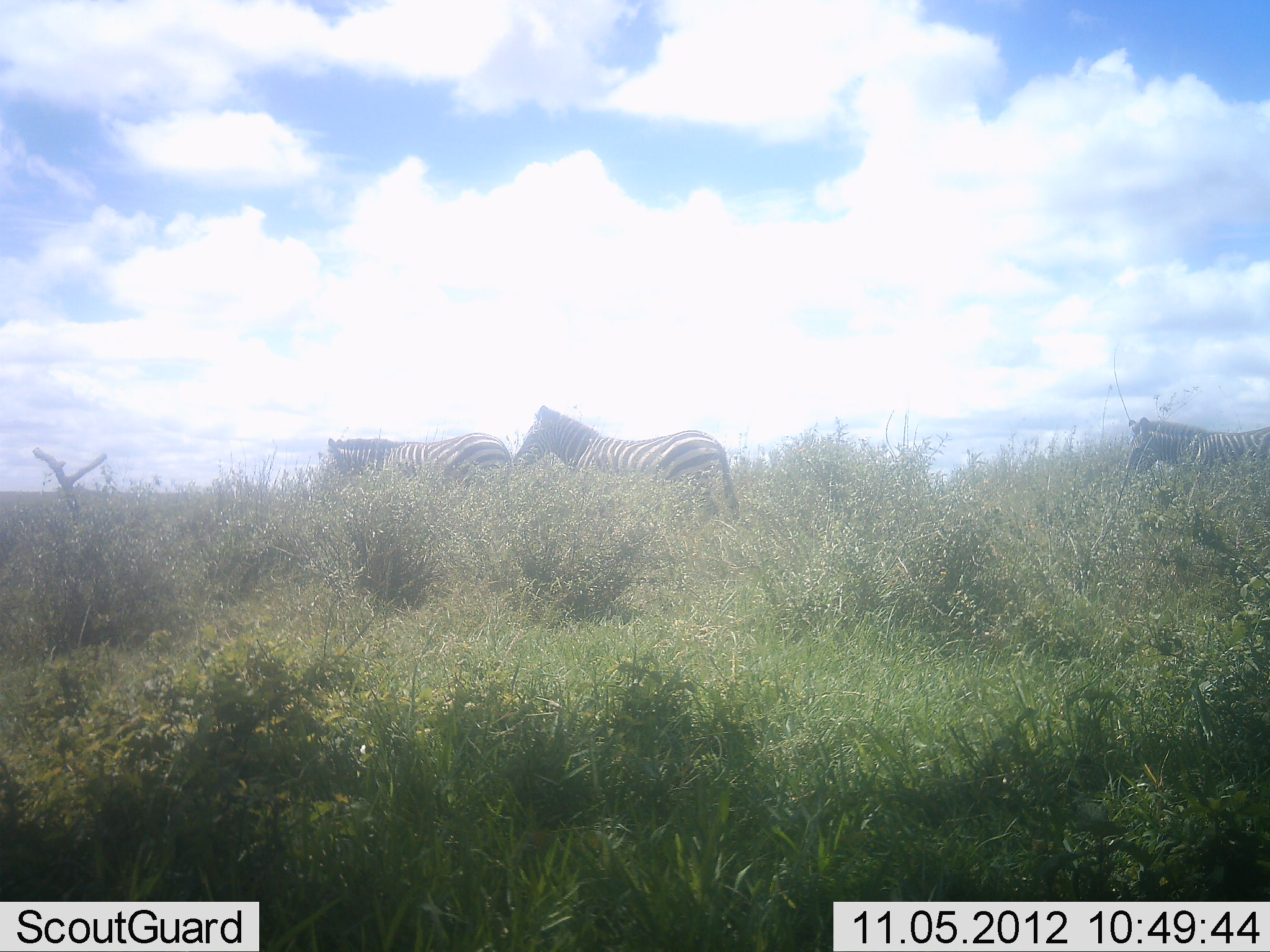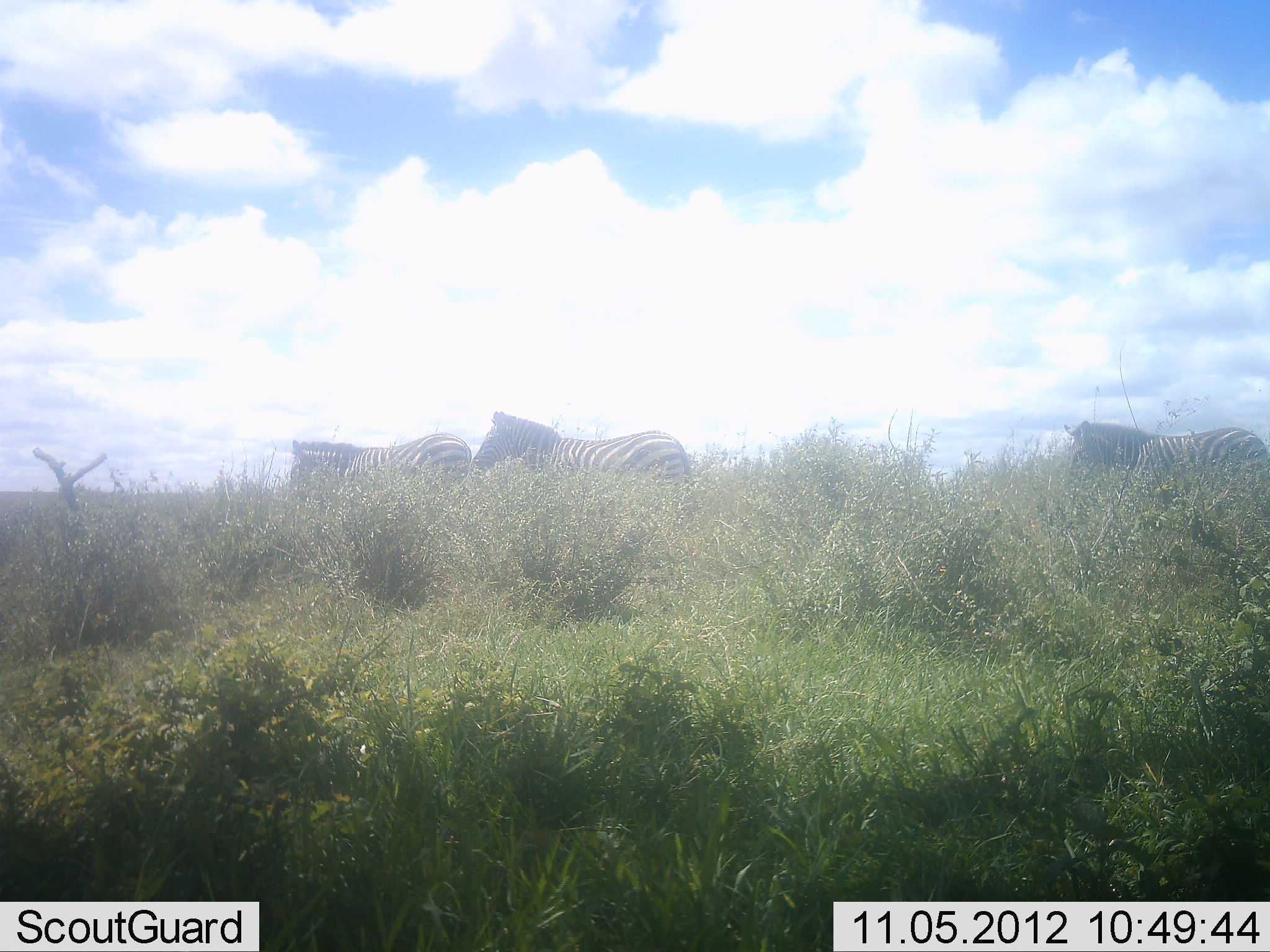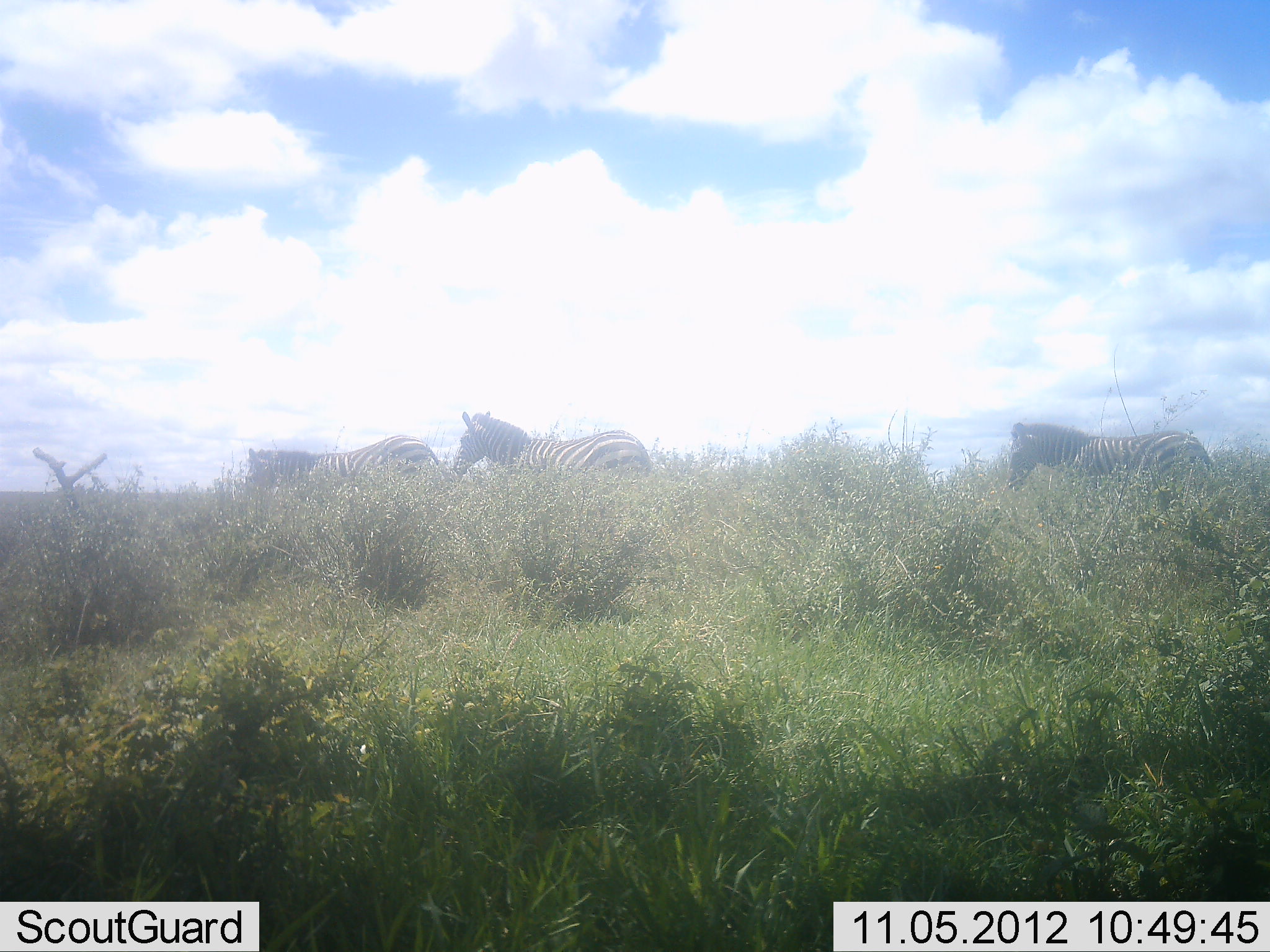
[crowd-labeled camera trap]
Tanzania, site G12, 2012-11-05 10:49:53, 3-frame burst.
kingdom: Animalia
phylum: Chordata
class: Mammalia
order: Perissodactyla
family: Equidae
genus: Equus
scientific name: Equus quagga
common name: plains zebra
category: zebra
Zebra (plains zebra) (Equus quagga), count 3. Behavior (volunteer vote fractions): standing 0%, resting 0%, moving 100%, interacting 0%. Young present (vote fraction): 0%. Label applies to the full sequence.